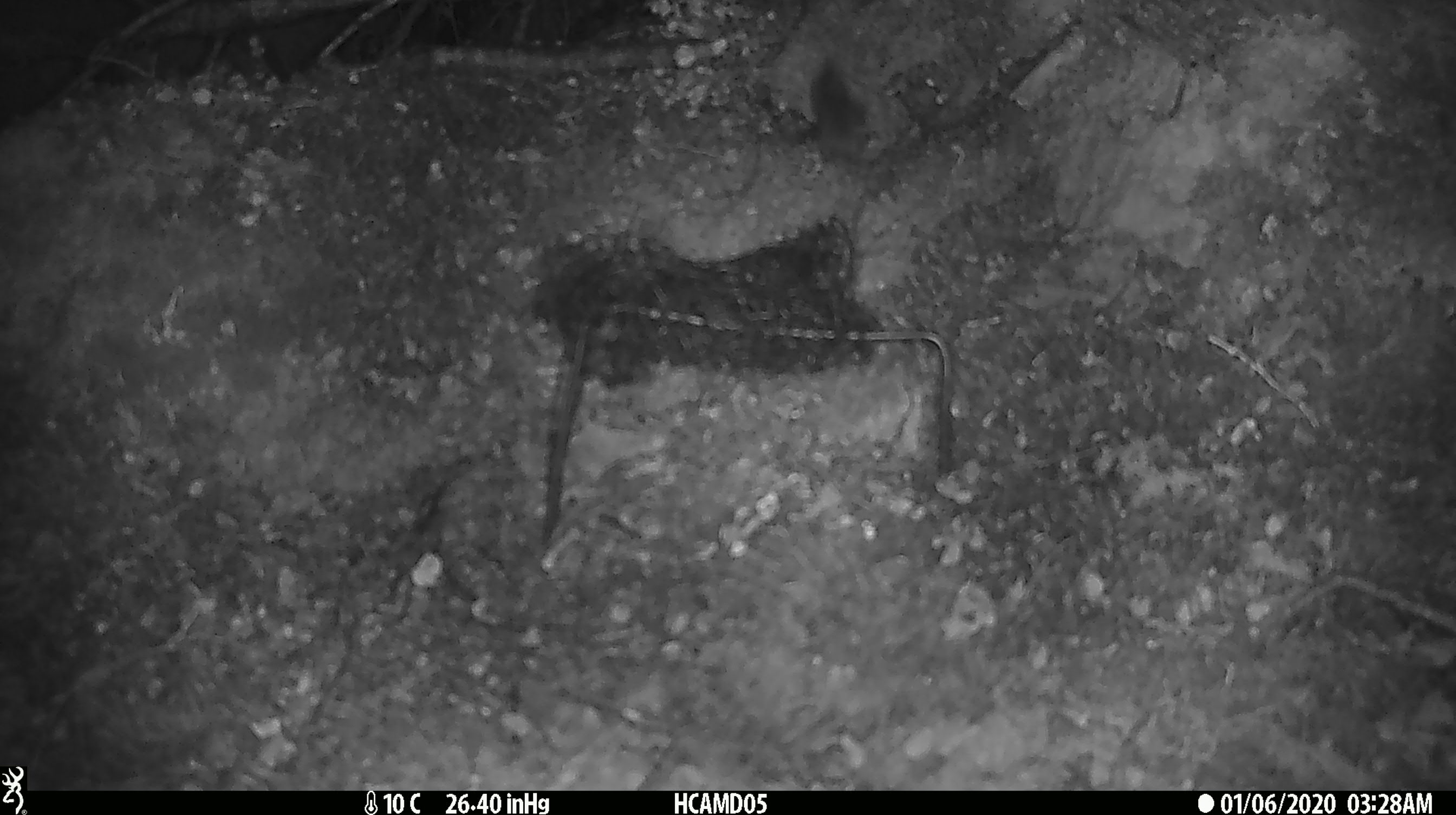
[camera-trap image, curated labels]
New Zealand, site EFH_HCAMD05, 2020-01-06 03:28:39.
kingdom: Animalia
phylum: Chordata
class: Mammalia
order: Rodentia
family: Muridae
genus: Mus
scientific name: Mus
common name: mouse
Mouse (Mus).